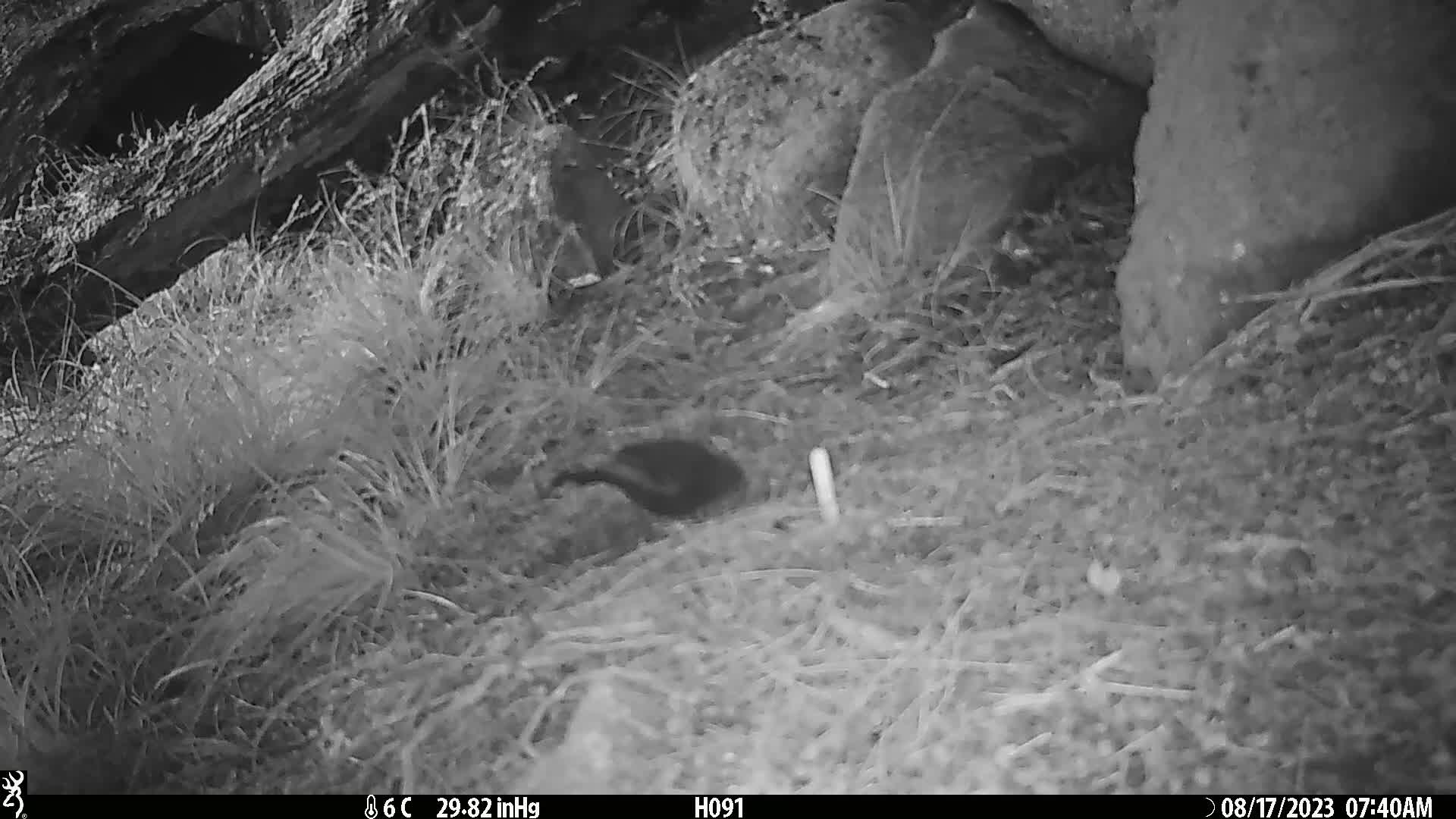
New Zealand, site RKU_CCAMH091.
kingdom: Animalia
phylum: Chordata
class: Aves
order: Passeriformes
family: Turdidae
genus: Turdus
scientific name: Turdus merula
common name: eurasian blackbird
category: blackbird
Blackbird (eurasian blackbird) (Turdus merula).